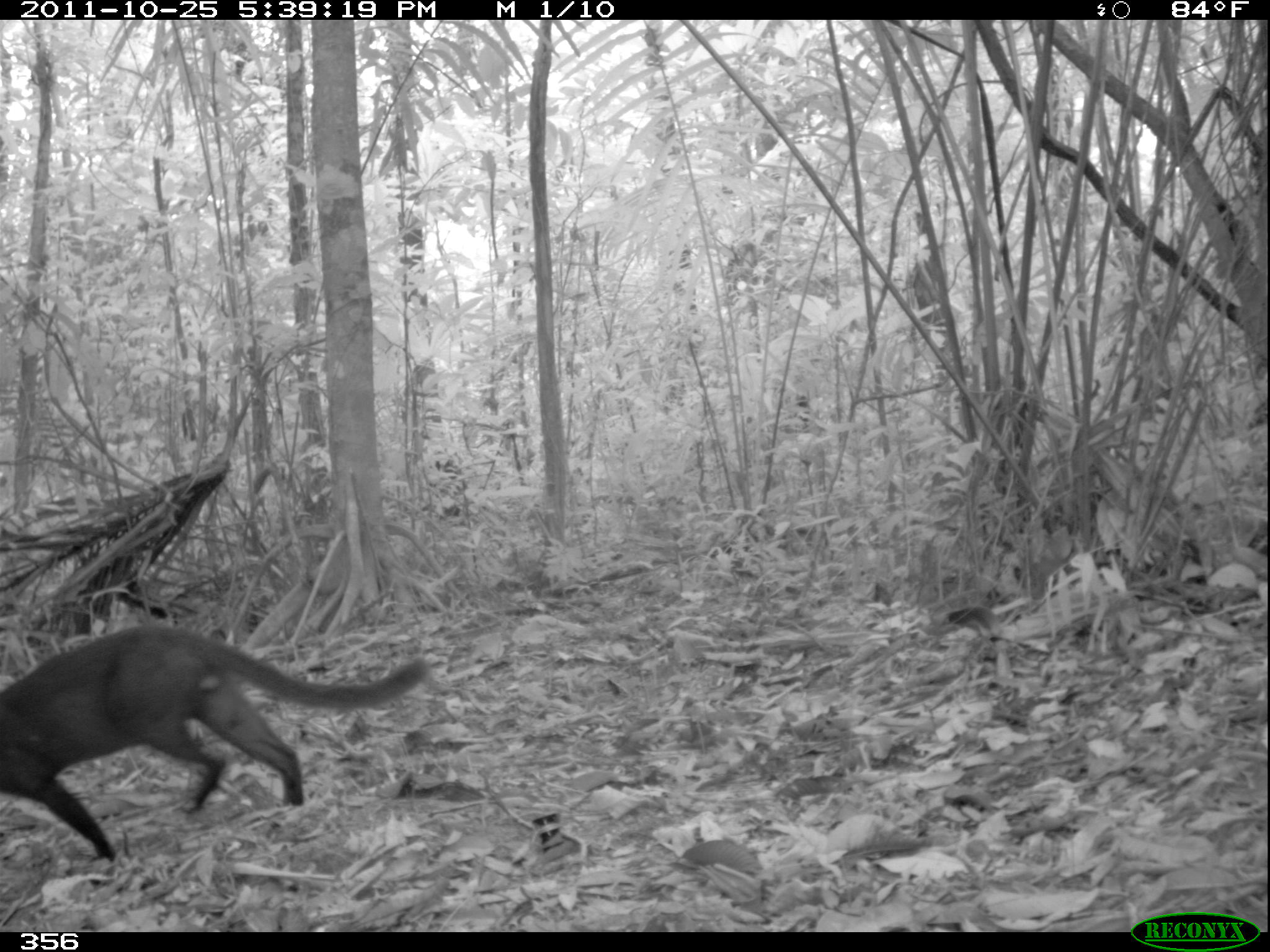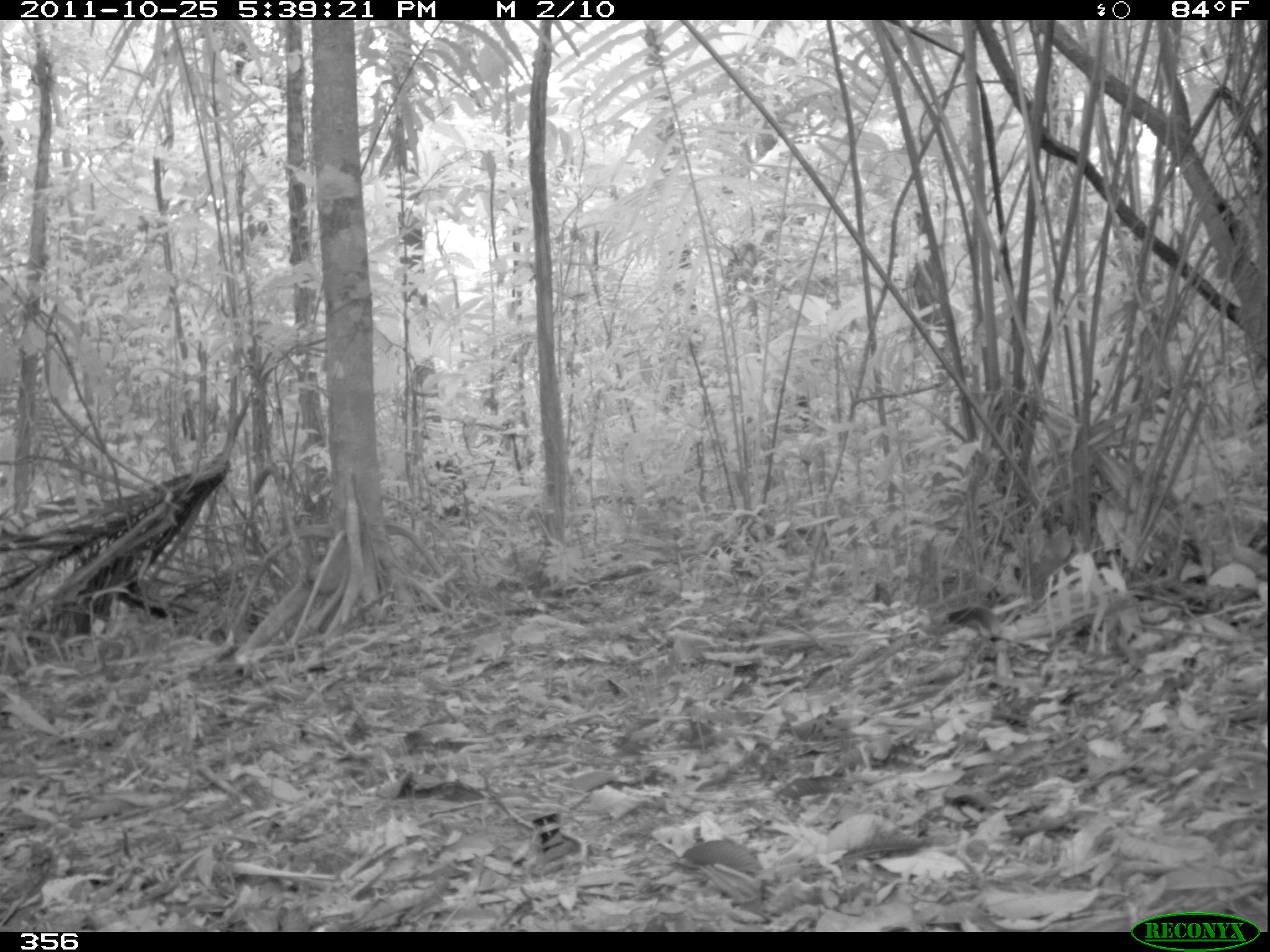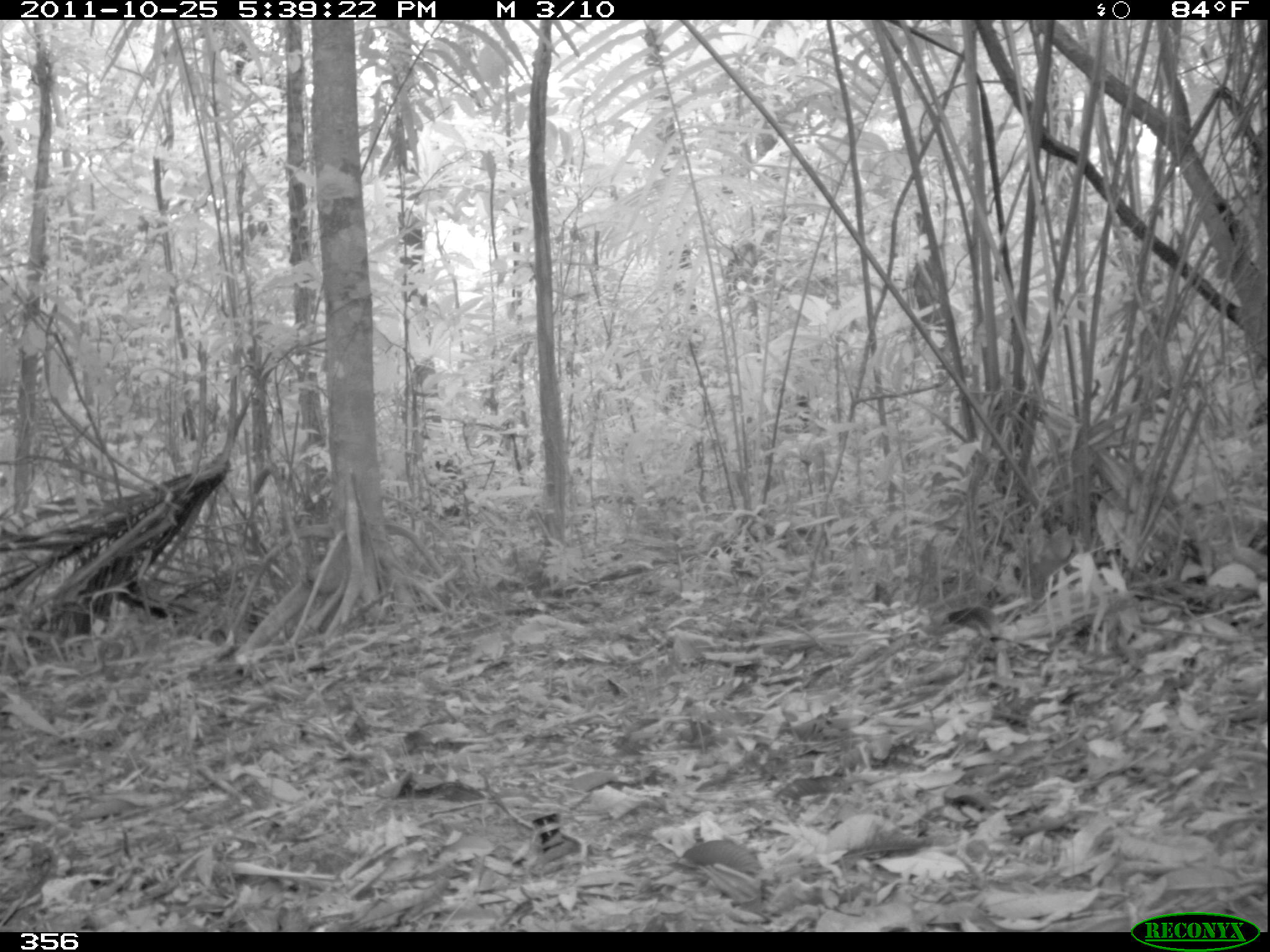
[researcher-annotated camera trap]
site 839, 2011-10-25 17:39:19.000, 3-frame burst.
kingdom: Animalia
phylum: Chordata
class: Mammalia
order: Carnivora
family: Felidae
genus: Herpailurus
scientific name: Herpailurus yagouaroundi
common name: jaguarundi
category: puma yagouaroundi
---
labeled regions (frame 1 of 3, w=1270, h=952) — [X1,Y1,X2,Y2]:
puma yagouaroundi: [0,624,435,863]